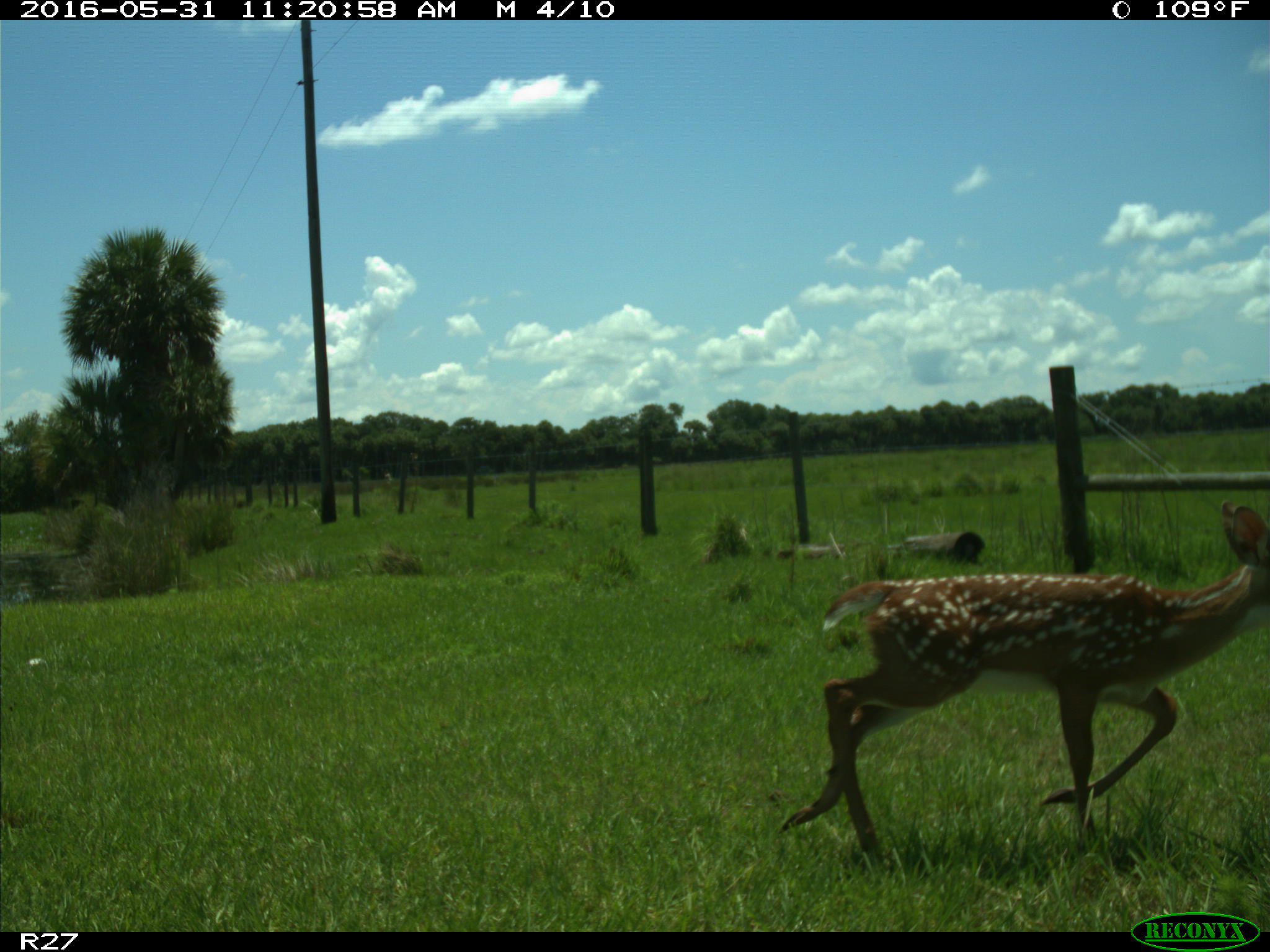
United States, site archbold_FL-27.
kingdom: Animalia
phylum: Chordata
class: Mammalia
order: Artiodactyla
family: Cervidae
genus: Odocoileus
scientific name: Odocoileus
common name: deer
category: unidentified deer